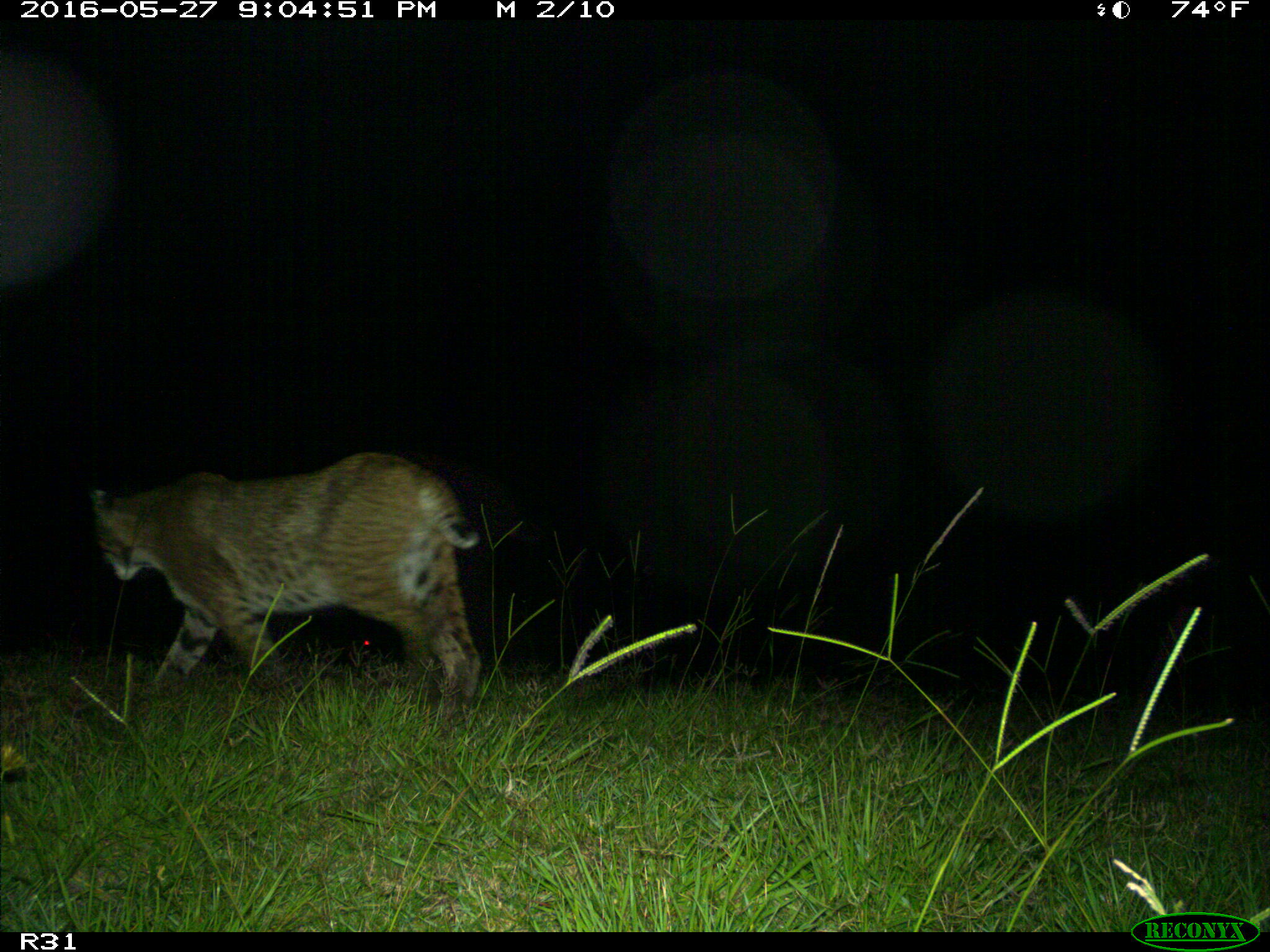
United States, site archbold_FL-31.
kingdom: Animalia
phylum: Chordata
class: Mammalia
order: Carnivora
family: Felidae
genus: Lynx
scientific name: Lynx rufus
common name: bobcat